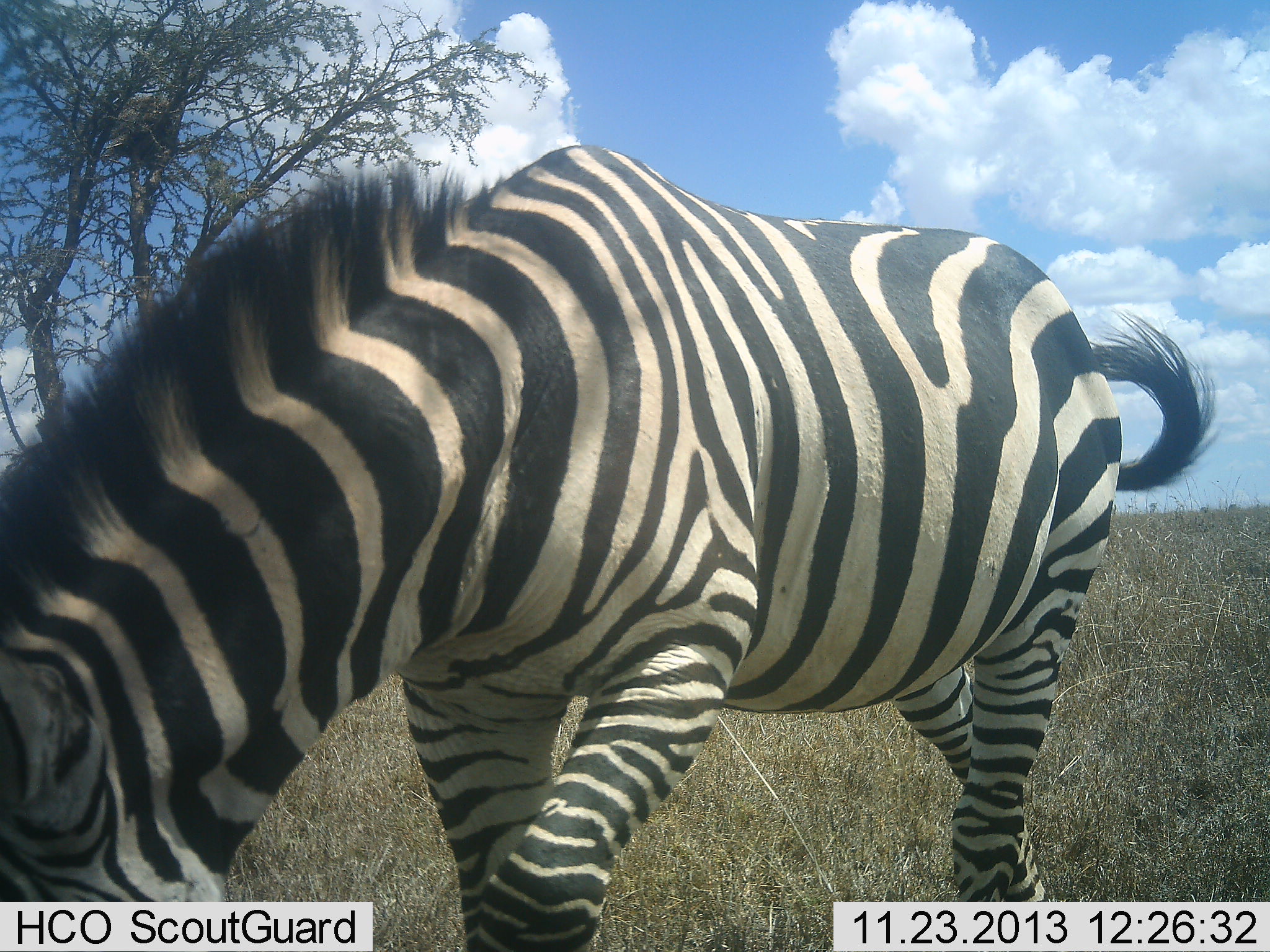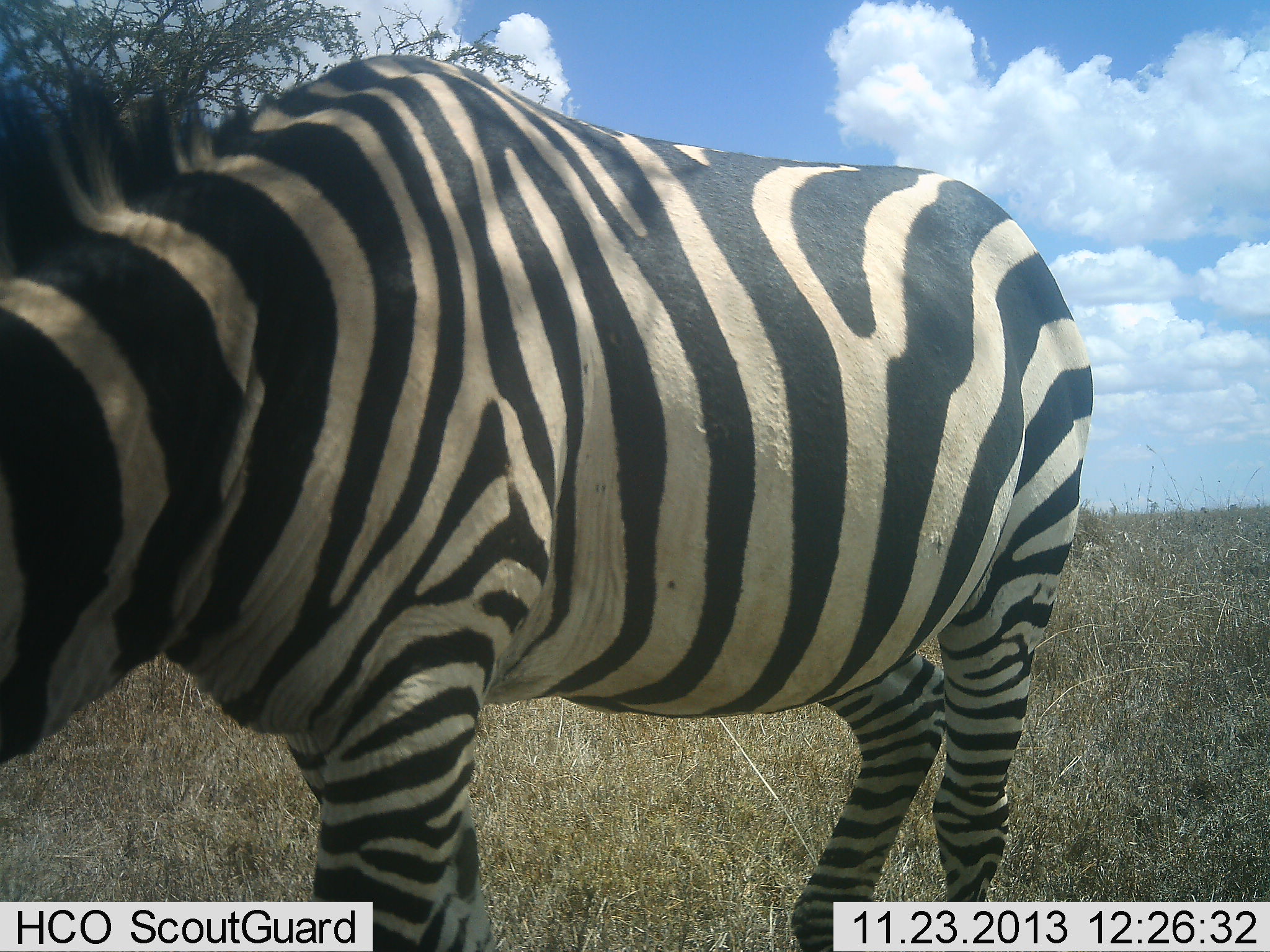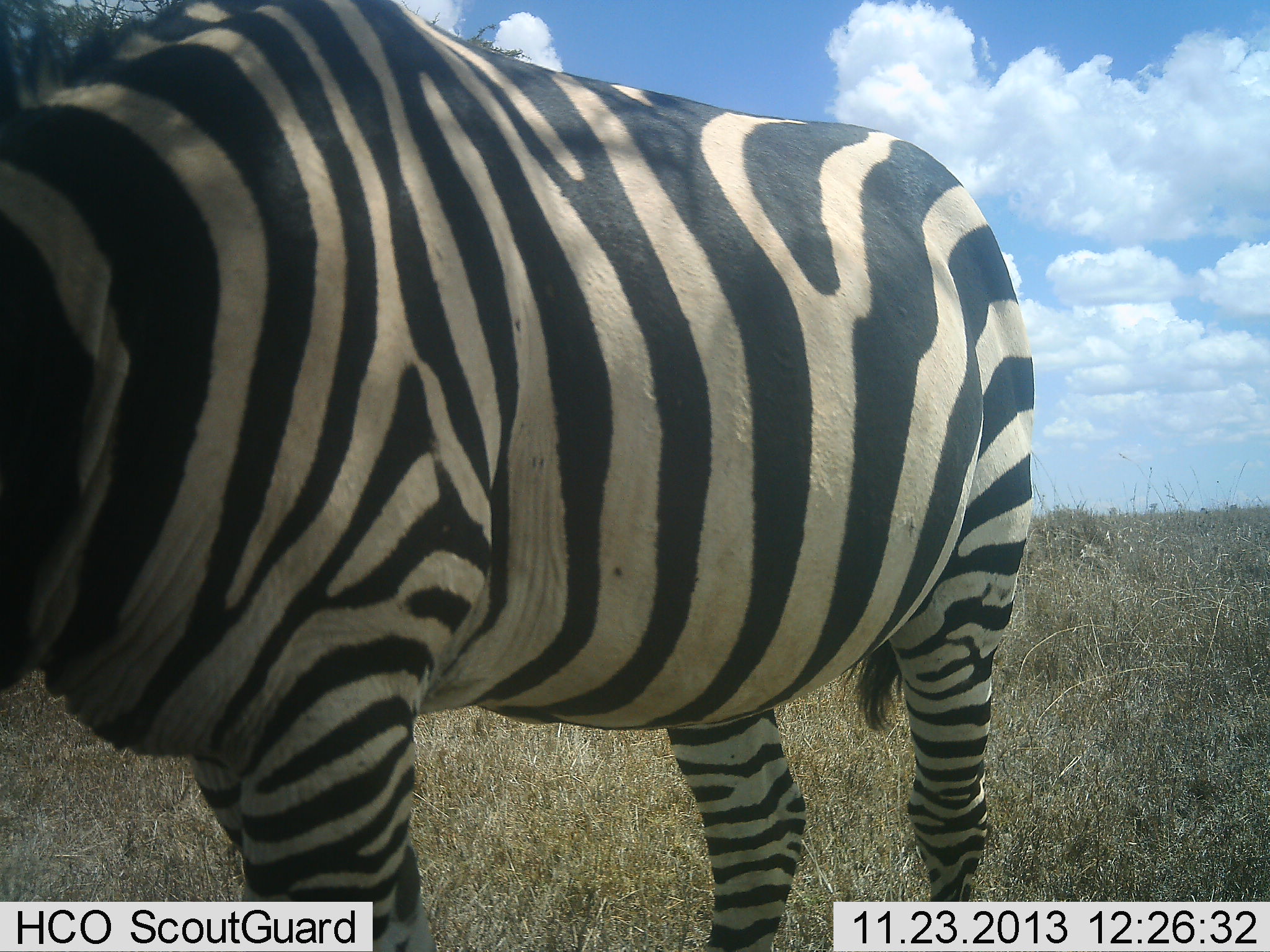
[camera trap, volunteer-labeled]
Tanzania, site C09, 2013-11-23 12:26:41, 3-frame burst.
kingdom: Animalia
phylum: Chordata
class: Mammalia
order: Perissodactyla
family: Equidae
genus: Equus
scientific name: Equus quagga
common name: plains zebra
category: zebra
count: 1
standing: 20%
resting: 0%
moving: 70%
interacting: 0%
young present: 0%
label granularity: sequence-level